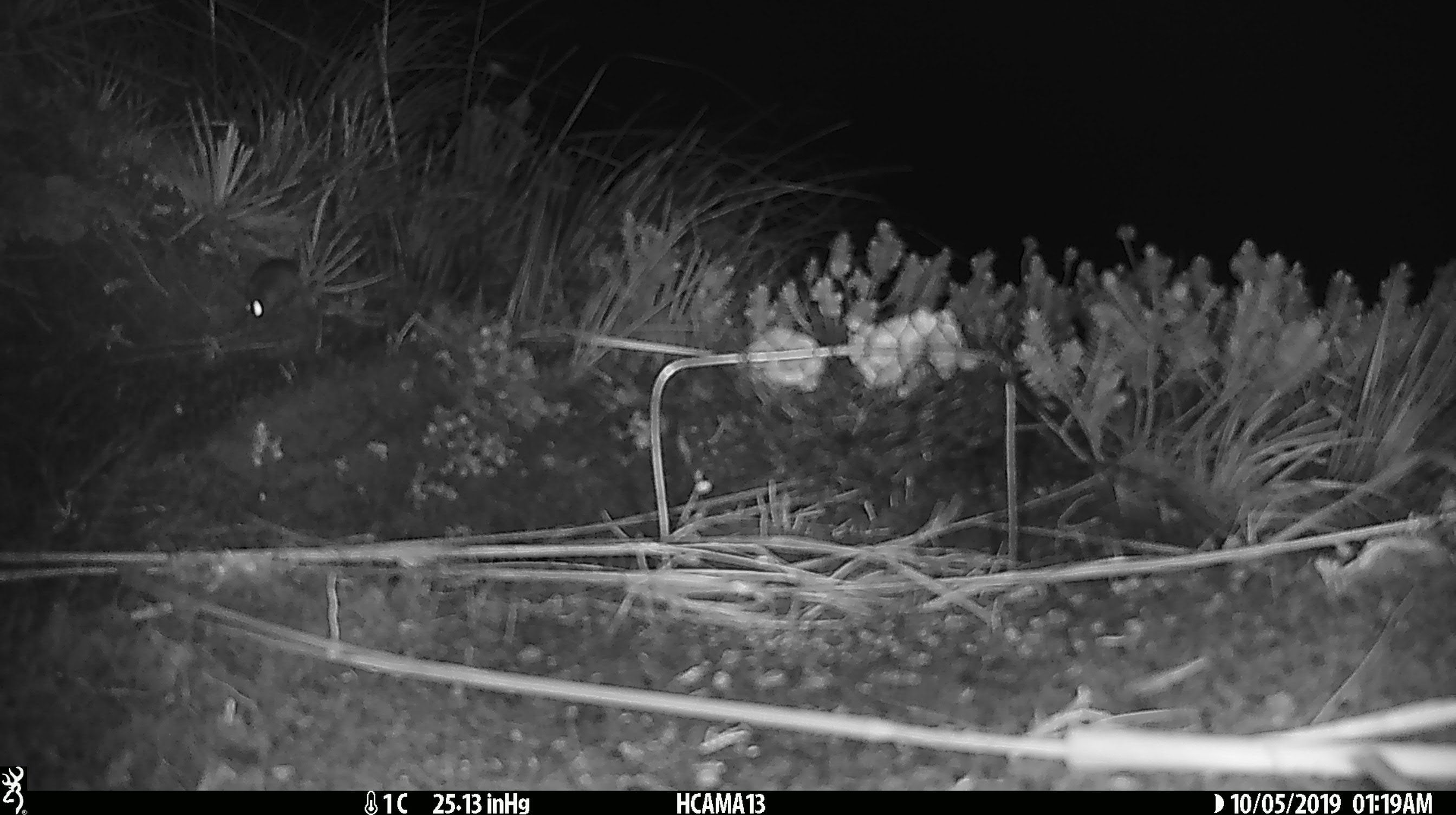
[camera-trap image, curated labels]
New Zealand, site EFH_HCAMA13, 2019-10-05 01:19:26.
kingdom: Animalia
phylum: Chordata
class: Mammalia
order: Rodentia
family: Muridae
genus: Mus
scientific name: Mus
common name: mouse